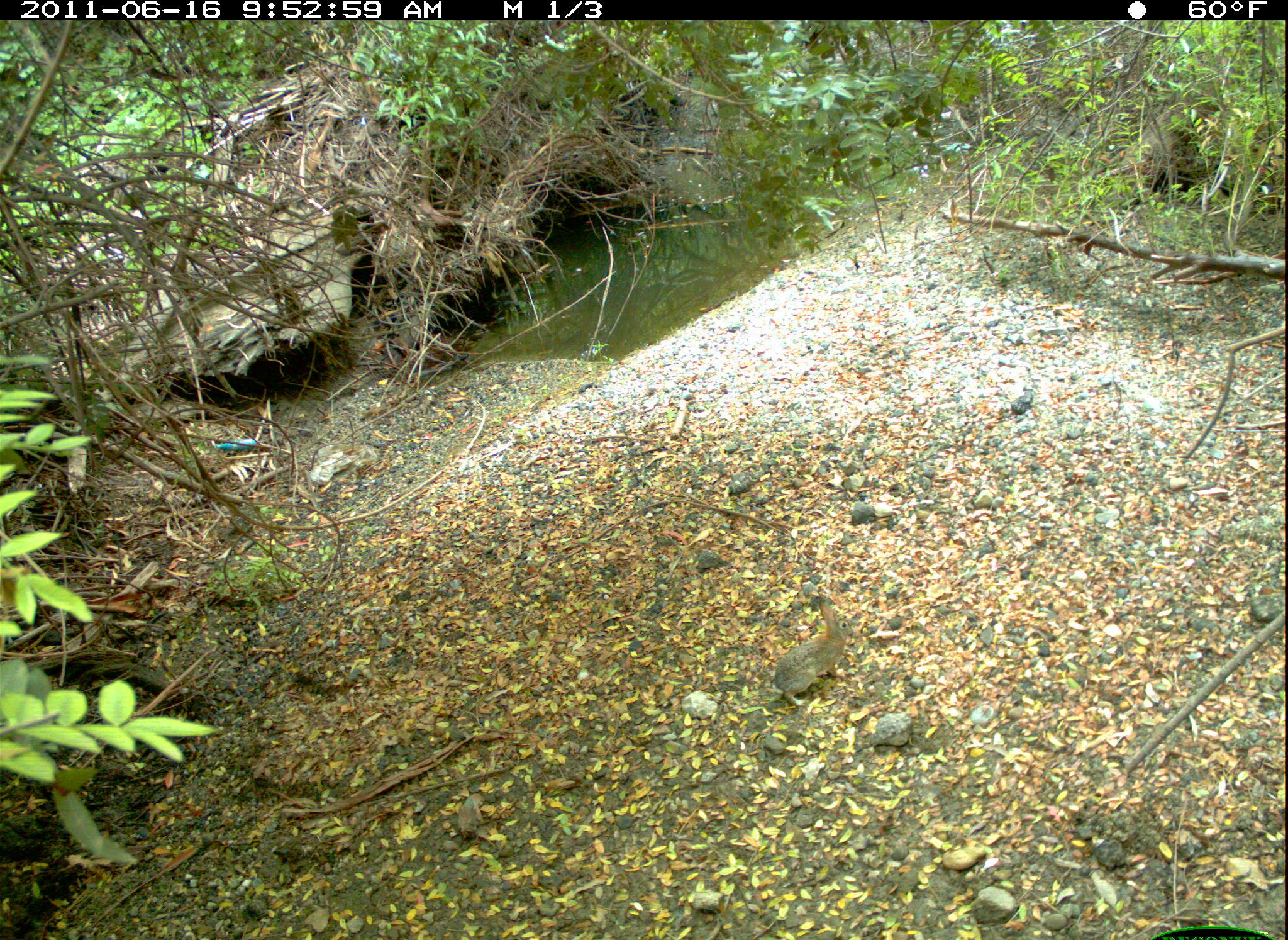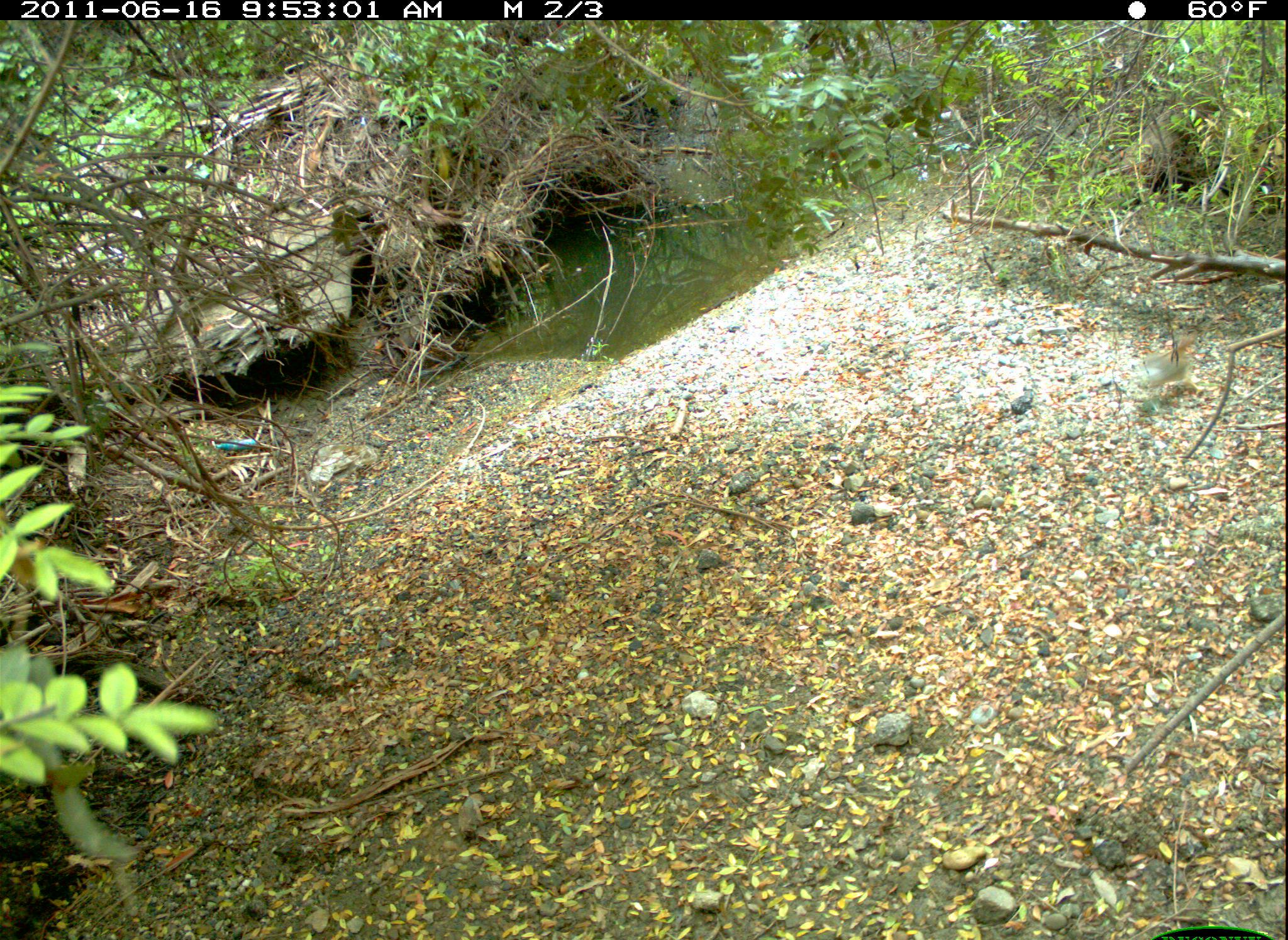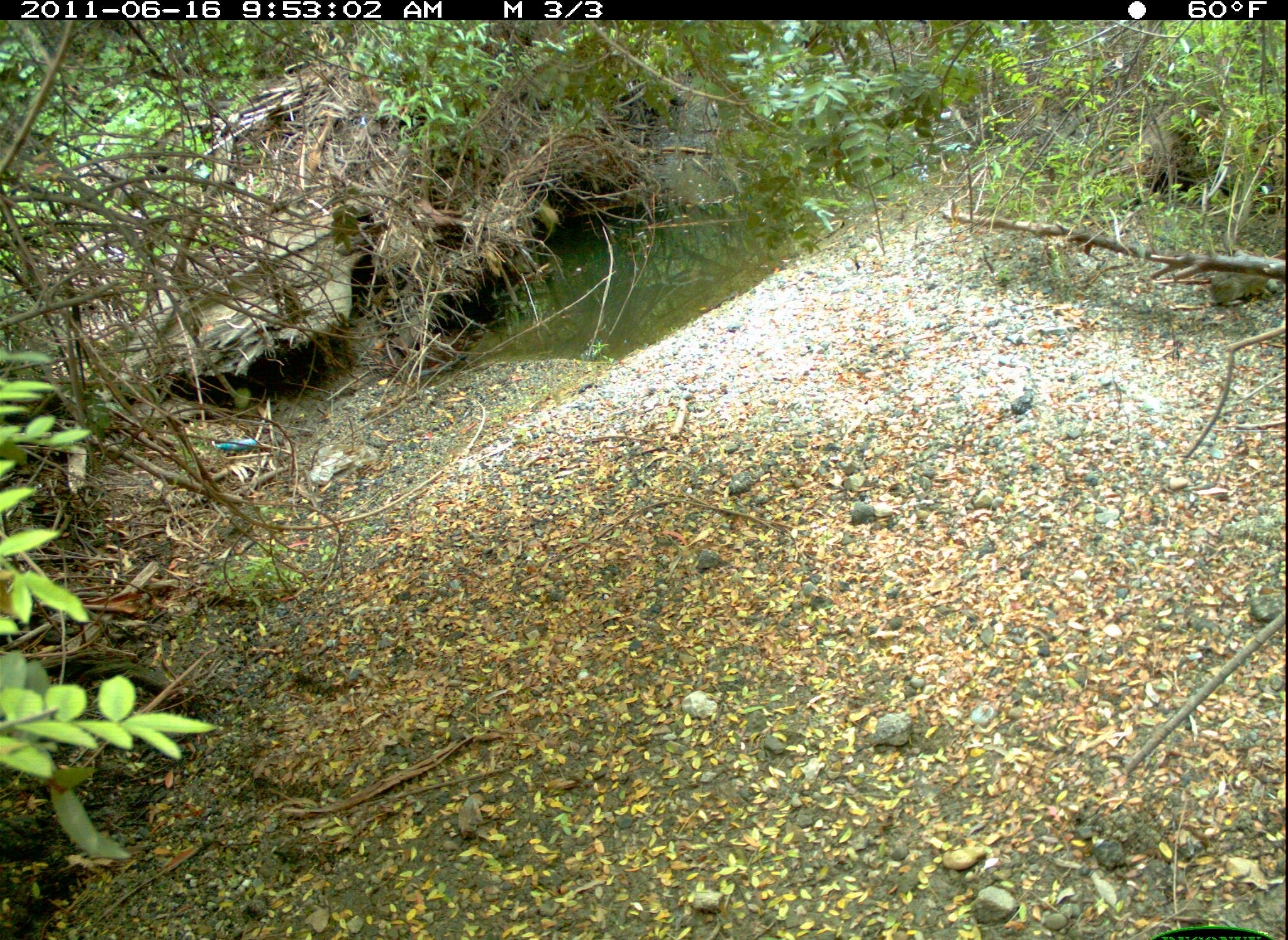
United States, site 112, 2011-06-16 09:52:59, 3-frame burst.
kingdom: Animalia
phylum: Chordata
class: Mammalia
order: Lagomorpha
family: Leporidae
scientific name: Leporidae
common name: rabbits and hares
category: rabbit